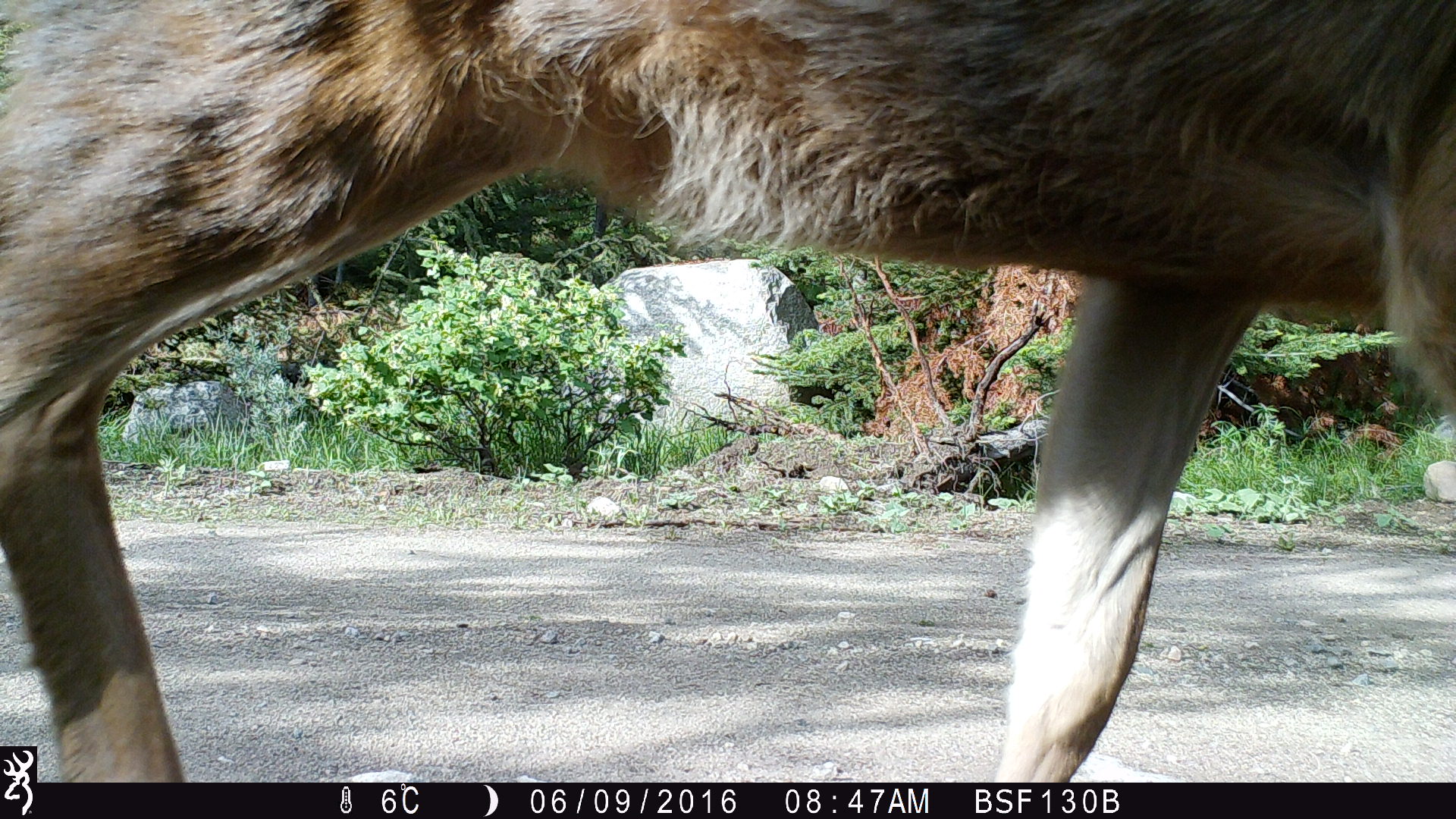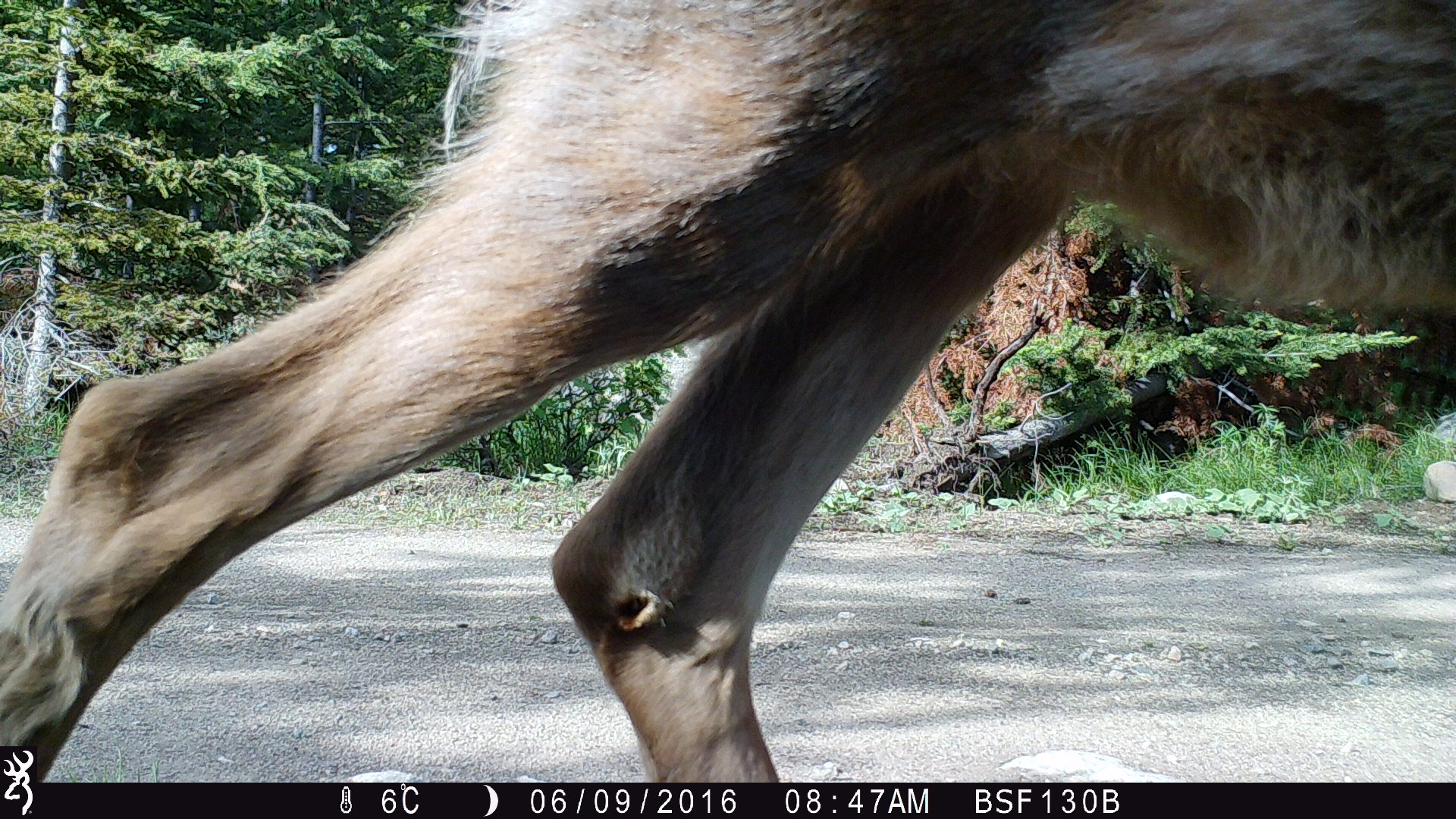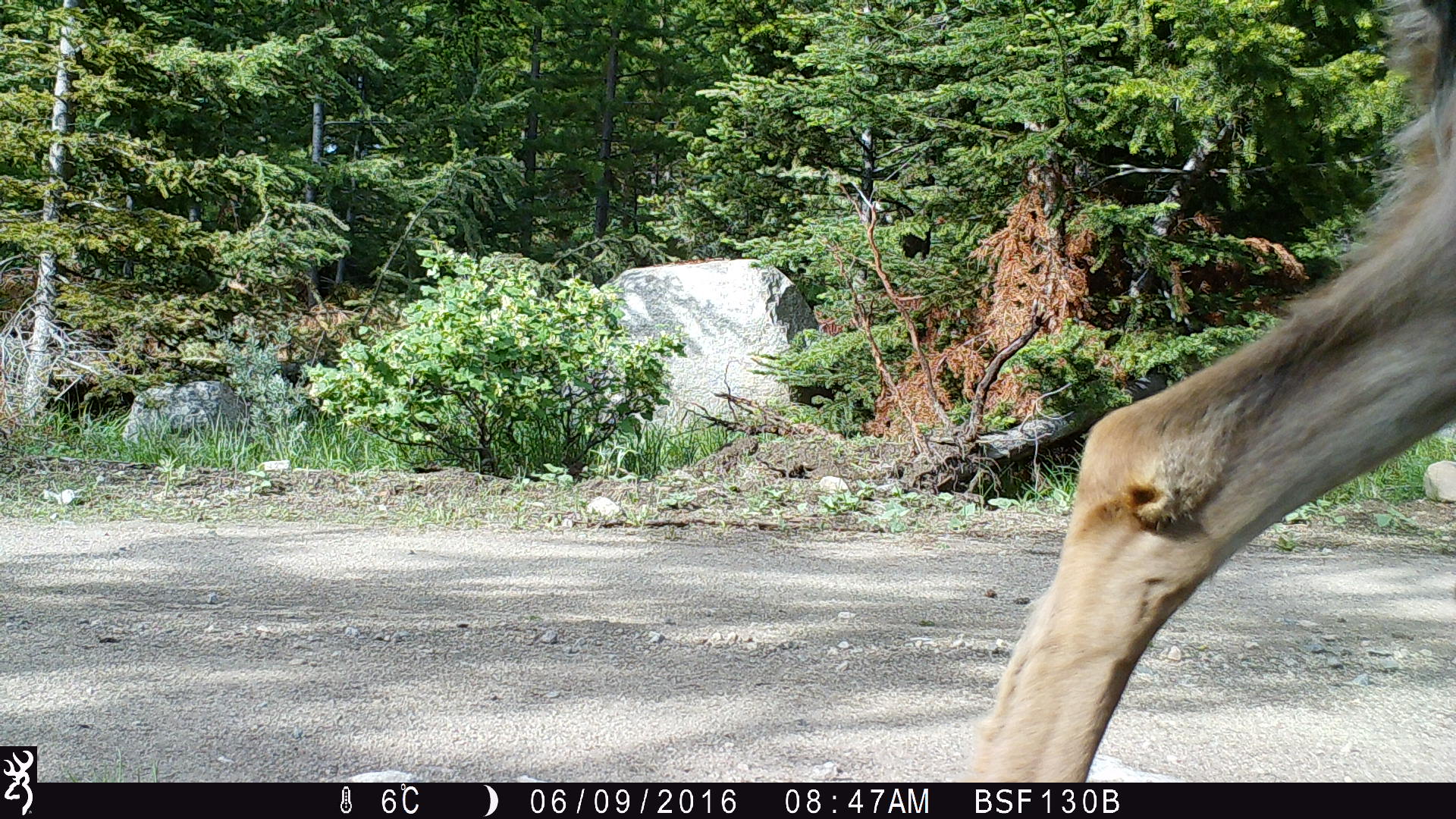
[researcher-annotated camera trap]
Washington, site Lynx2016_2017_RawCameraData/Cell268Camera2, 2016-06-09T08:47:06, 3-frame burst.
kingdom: Animalia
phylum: Chordata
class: Mammalia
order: Artiodactyla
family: Cervidae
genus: Alces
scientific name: Alces alces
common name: moose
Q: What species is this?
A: Alces alces (moose).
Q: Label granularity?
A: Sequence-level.